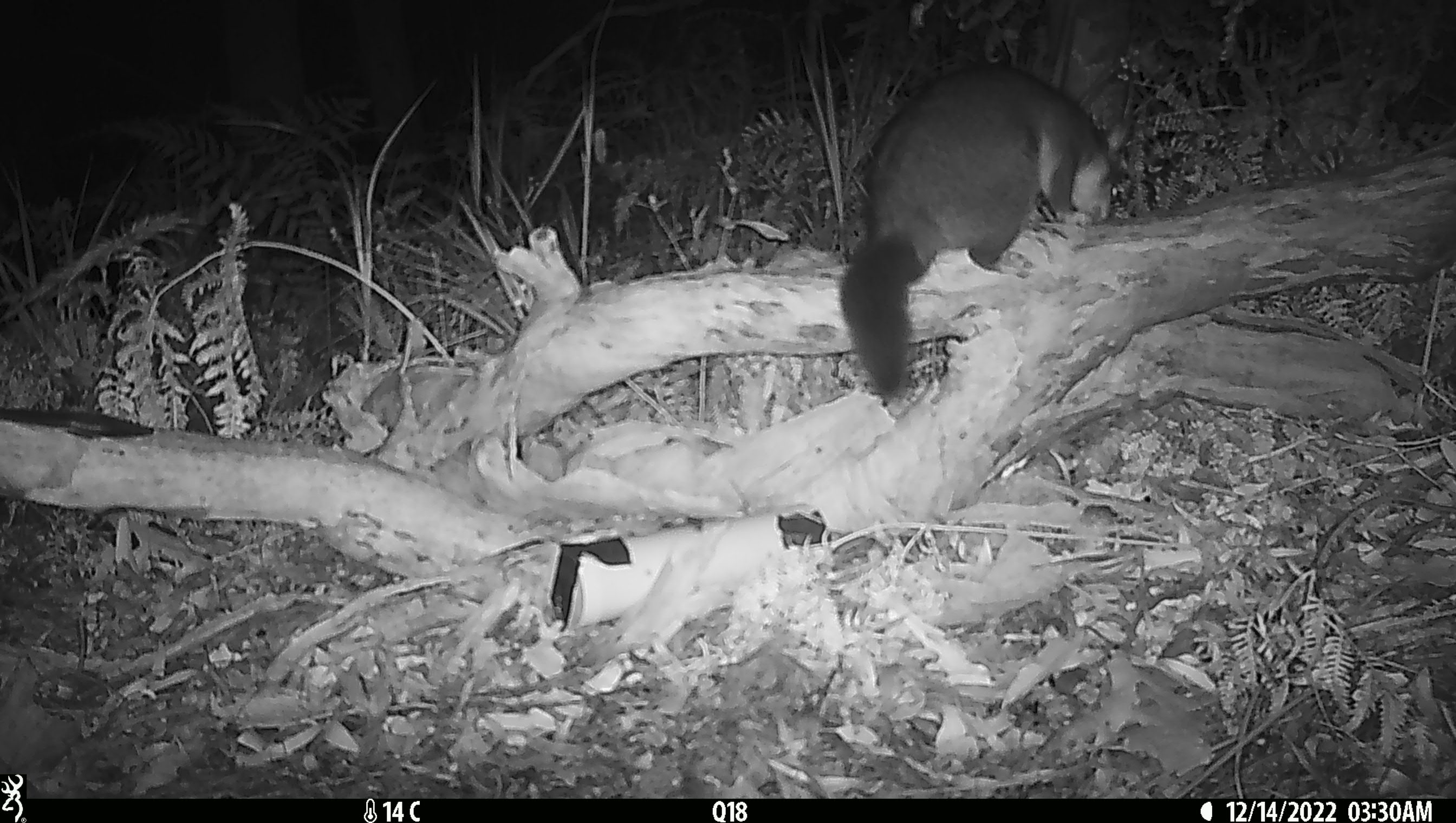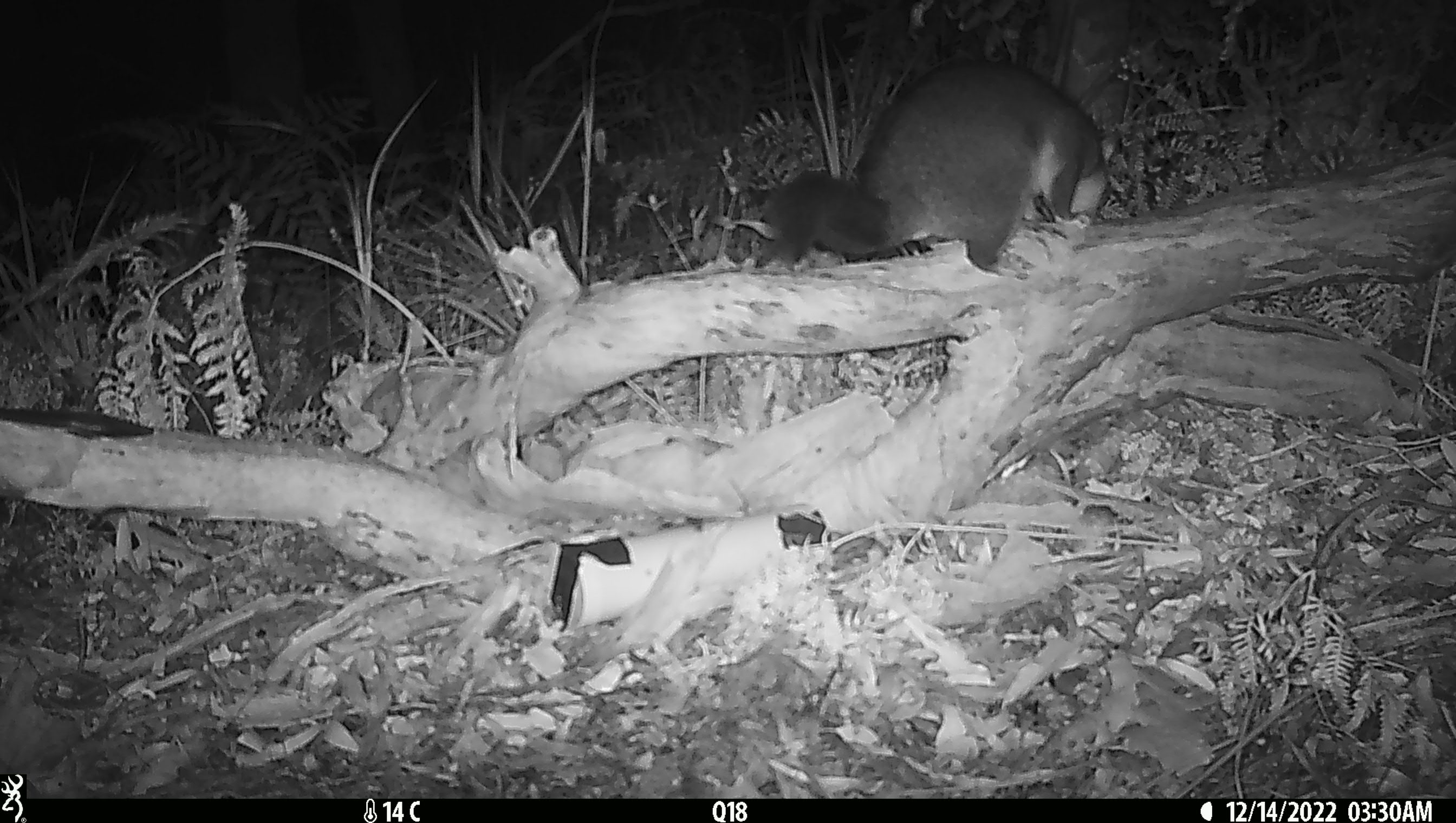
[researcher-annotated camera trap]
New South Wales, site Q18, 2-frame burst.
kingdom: Animalia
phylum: Chordata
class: Mammalia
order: Diprotodontia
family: Phalangeridae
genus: Trichosurus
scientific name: Trichosurus vulpecula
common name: common brushtail possum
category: possum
Possum (common brushtail possum) (Trichosurus vulpecula).